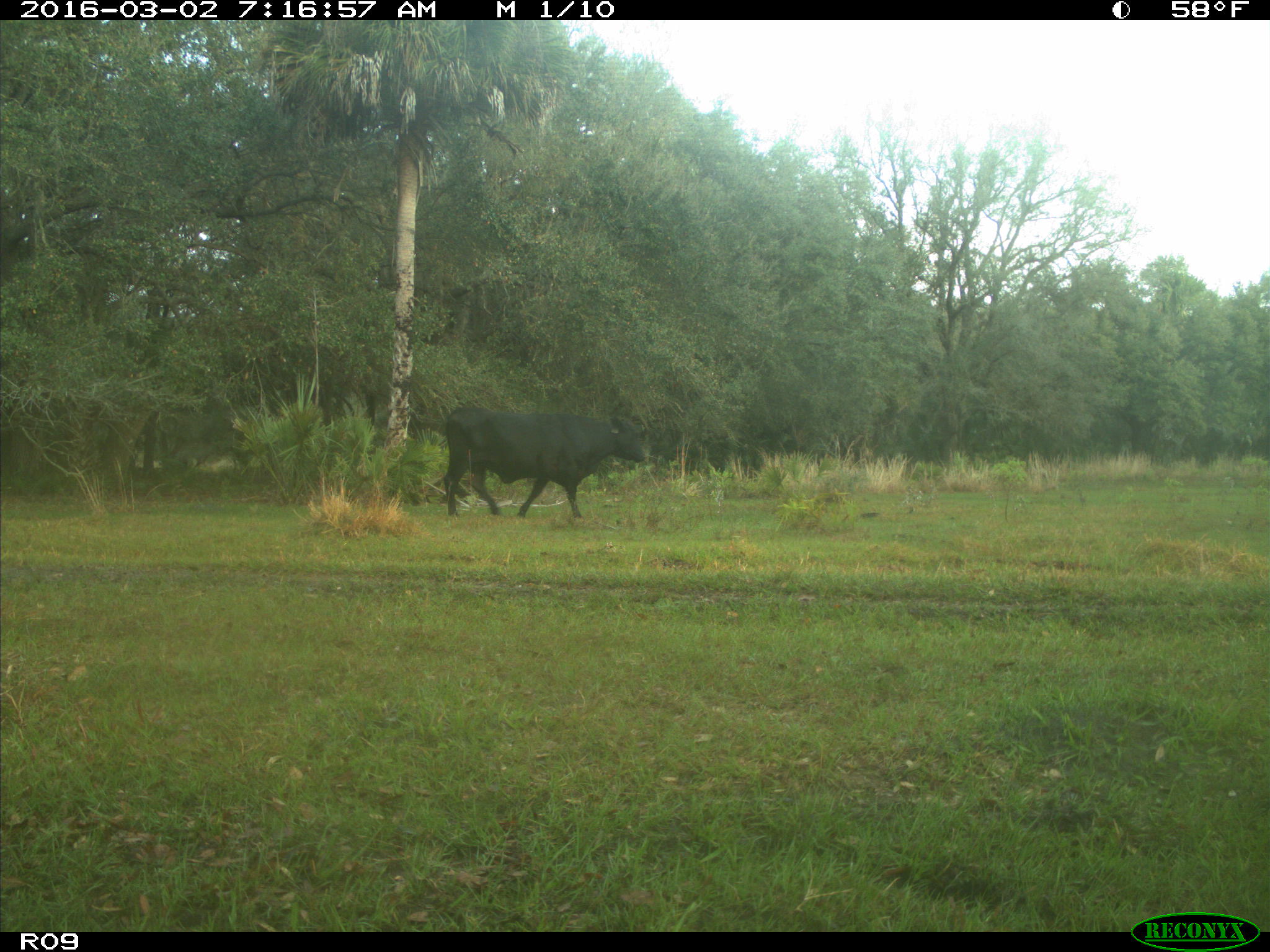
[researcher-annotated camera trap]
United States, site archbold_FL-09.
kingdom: Animalia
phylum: Chordata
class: Mammalia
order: Artiodactyla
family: Bovidae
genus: Bos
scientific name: Bos taurus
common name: domestic cow